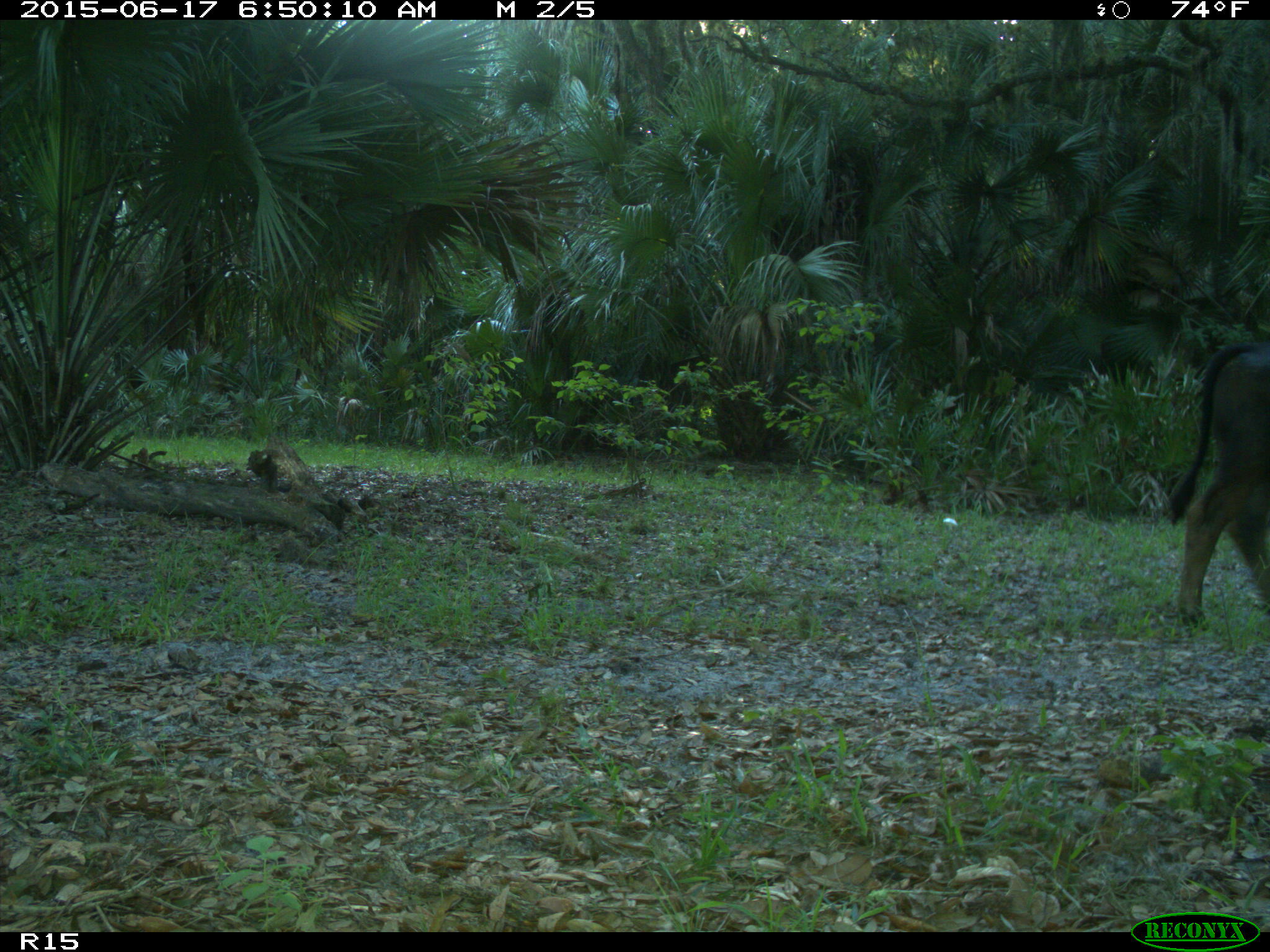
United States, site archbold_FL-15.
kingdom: Animalia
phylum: Chordata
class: Mammalia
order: Artiodactyla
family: Bovidae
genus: Bos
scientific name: Bos taurus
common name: domestic cow